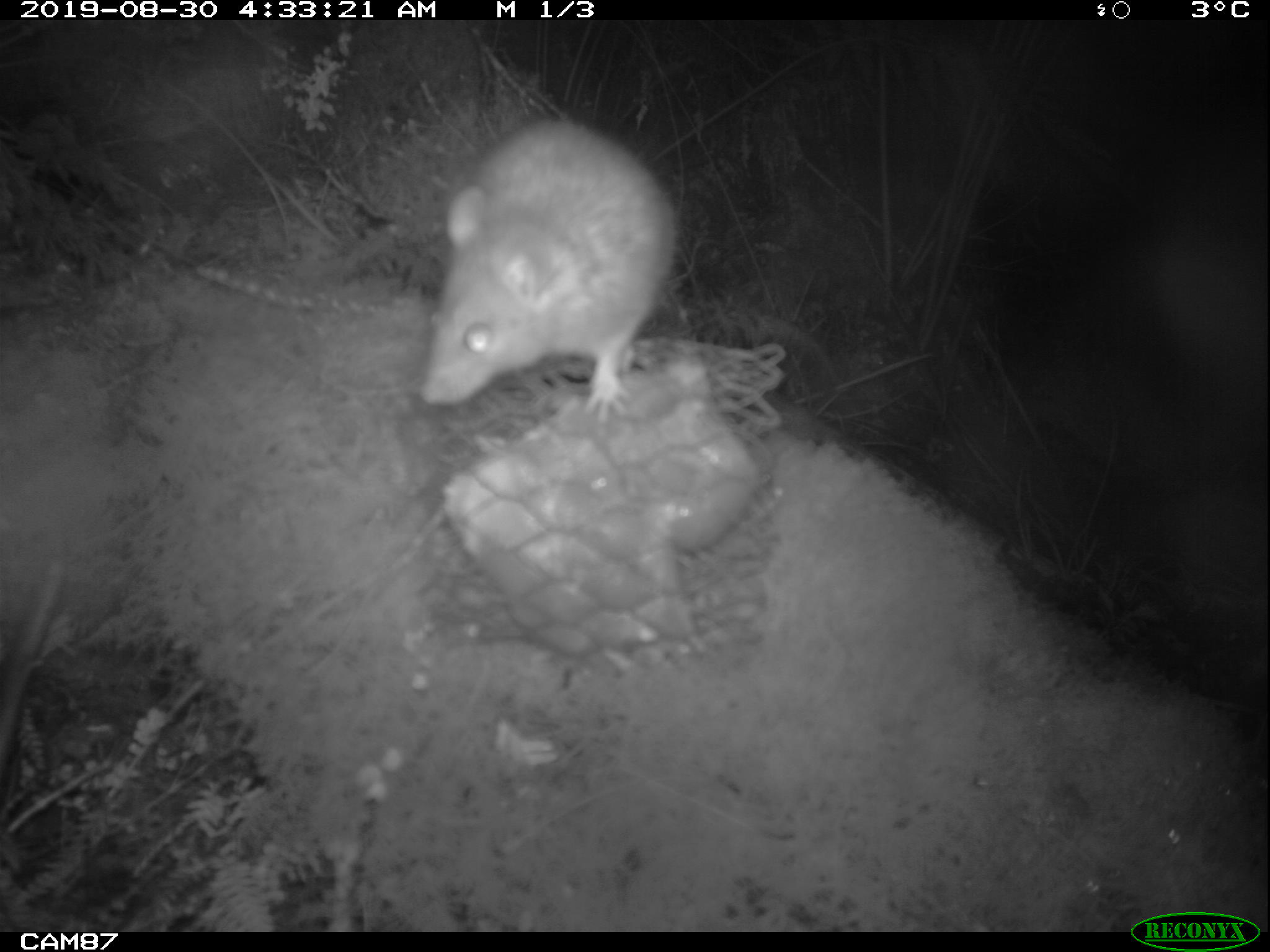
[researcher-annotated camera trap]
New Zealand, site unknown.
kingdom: Animalia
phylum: Chordata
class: Mammalia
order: Rodentia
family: Muridae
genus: Rattus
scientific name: Rattus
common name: rat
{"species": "rat (Rattus)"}